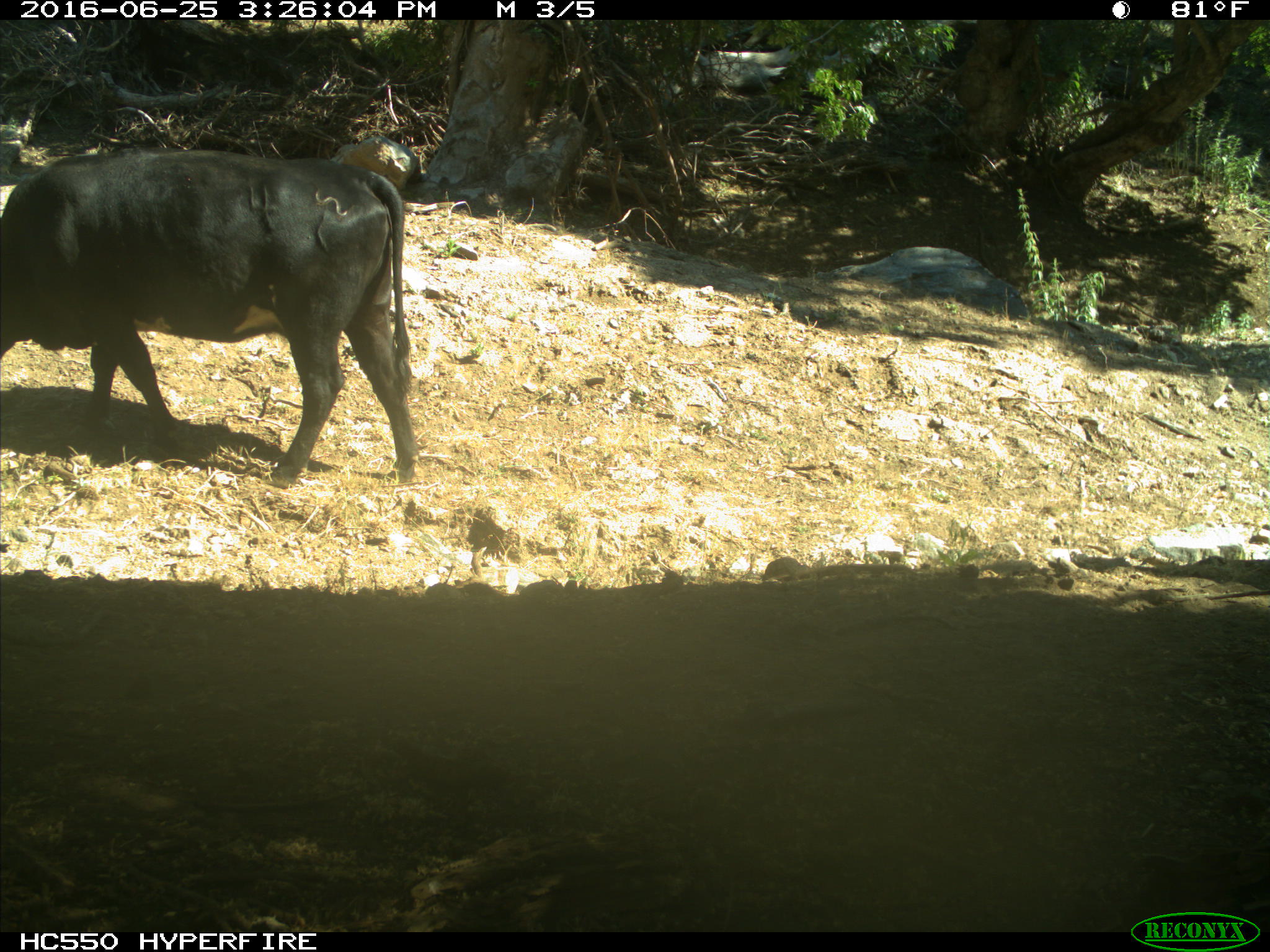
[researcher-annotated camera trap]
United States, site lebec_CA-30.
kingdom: Animalia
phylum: Chordata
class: Mammalia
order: Artiodactyla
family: Bovidae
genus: Bos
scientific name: Bos taurus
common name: domestic cow